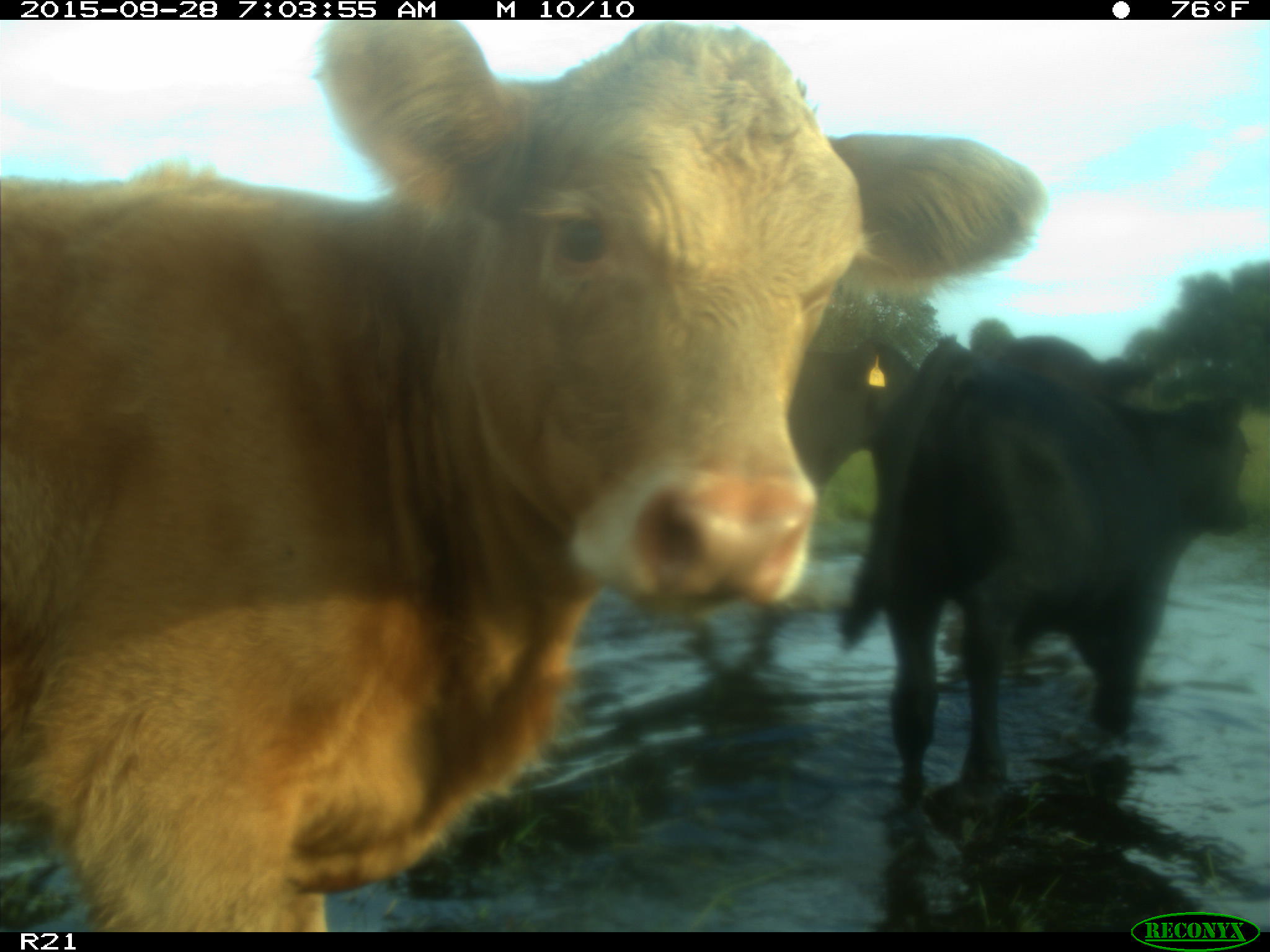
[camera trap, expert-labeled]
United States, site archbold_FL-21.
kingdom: Animalia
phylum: Chordata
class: Mammalia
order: Artiodactyla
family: Bovidae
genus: Bos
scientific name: Bos taurus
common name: domestic cow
Bos taurus (domestic cow).